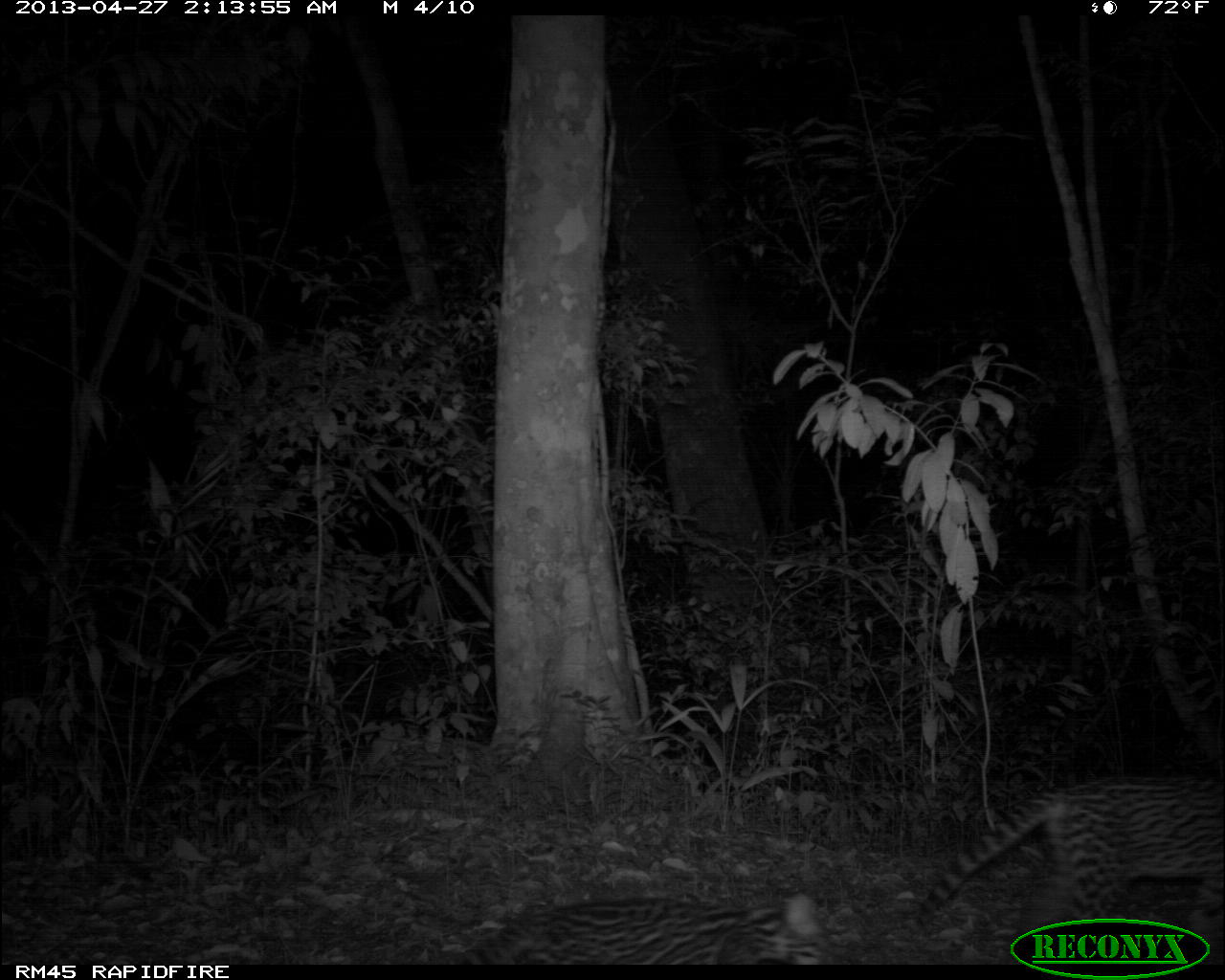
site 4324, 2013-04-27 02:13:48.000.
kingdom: Animalia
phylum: Chordata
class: Mammalia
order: Carnivora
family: Felidae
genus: Leopardus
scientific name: Leopardus pardalis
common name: ocelot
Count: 1.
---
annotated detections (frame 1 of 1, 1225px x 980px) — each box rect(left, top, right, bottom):
leopardus pardalis: rect(901, 773, 1221, 948); rect(448, 892, 826, 959)